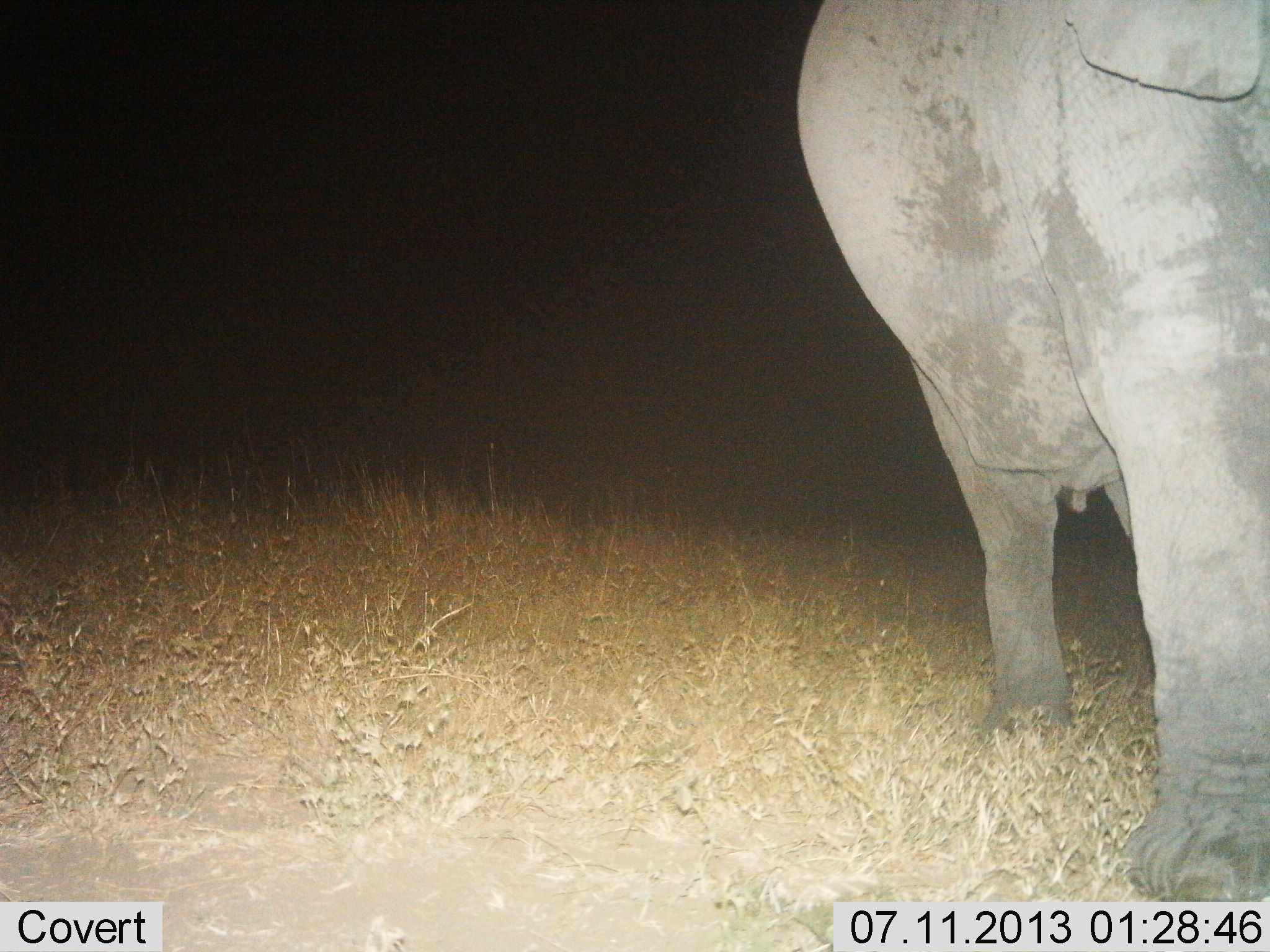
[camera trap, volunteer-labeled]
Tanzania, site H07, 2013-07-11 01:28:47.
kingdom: Animalia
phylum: Chordata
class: Mammalia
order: Proboscidea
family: Elephantidae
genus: Loxodonta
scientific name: Loxodonta africana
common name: african bush elephant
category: elephant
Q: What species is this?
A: Elephant (african bush elephant) (Loxodonta africana).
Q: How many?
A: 1.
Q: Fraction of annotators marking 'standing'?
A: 94%.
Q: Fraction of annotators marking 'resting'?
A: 0%.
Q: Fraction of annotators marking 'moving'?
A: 6%.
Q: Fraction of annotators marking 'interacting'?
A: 0%.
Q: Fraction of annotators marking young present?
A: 0%.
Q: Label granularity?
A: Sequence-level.